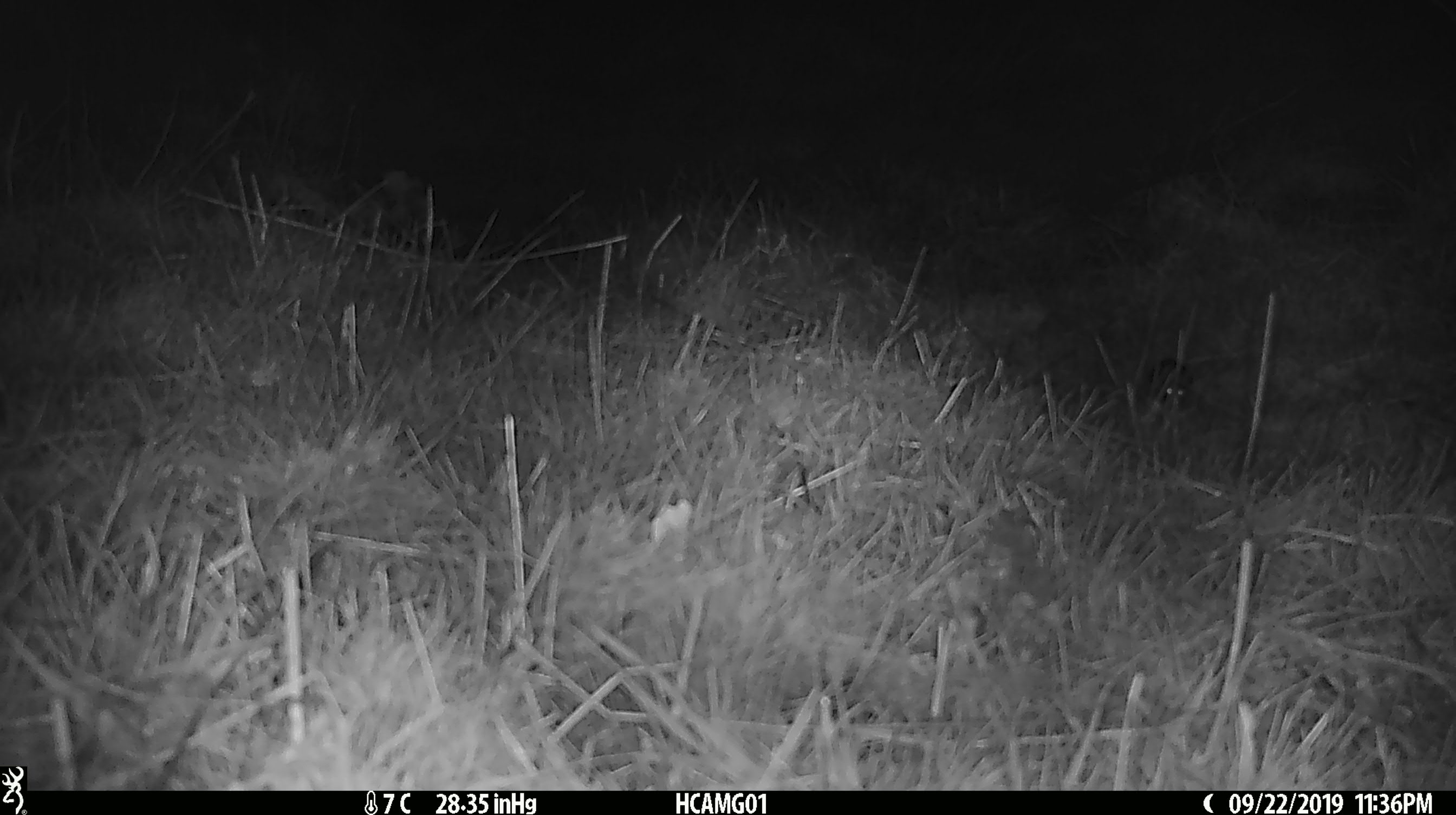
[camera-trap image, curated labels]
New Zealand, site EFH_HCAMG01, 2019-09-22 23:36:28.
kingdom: Animalia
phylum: Chordata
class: Mammalia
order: Rodentia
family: Muridae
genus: Mus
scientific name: Mus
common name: mouse